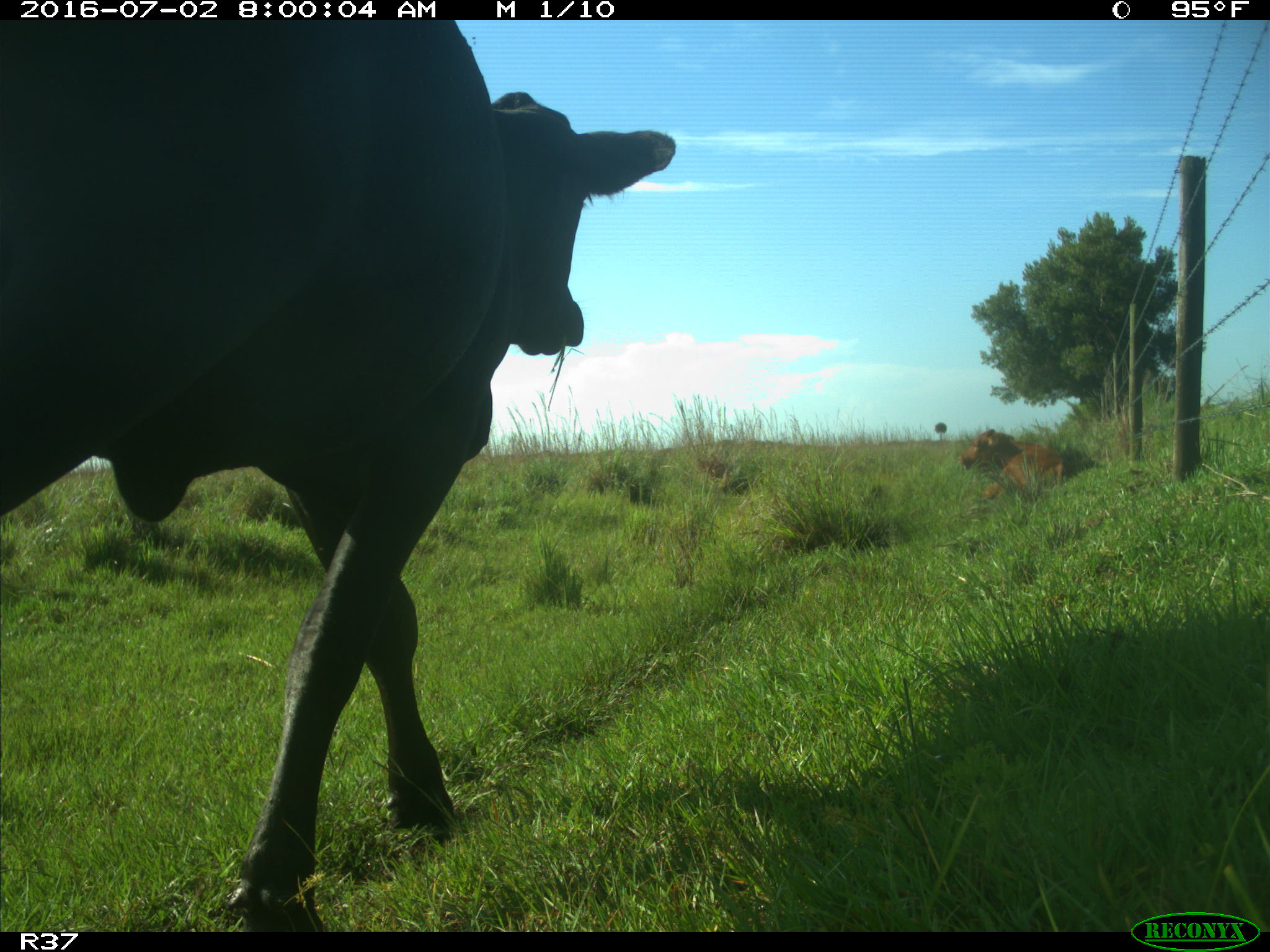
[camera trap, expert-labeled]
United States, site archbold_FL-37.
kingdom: Animalia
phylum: Chordata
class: Mammalia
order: Artiodactyla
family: Bovidae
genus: Bos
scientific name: Bos taurus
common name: domestic cow